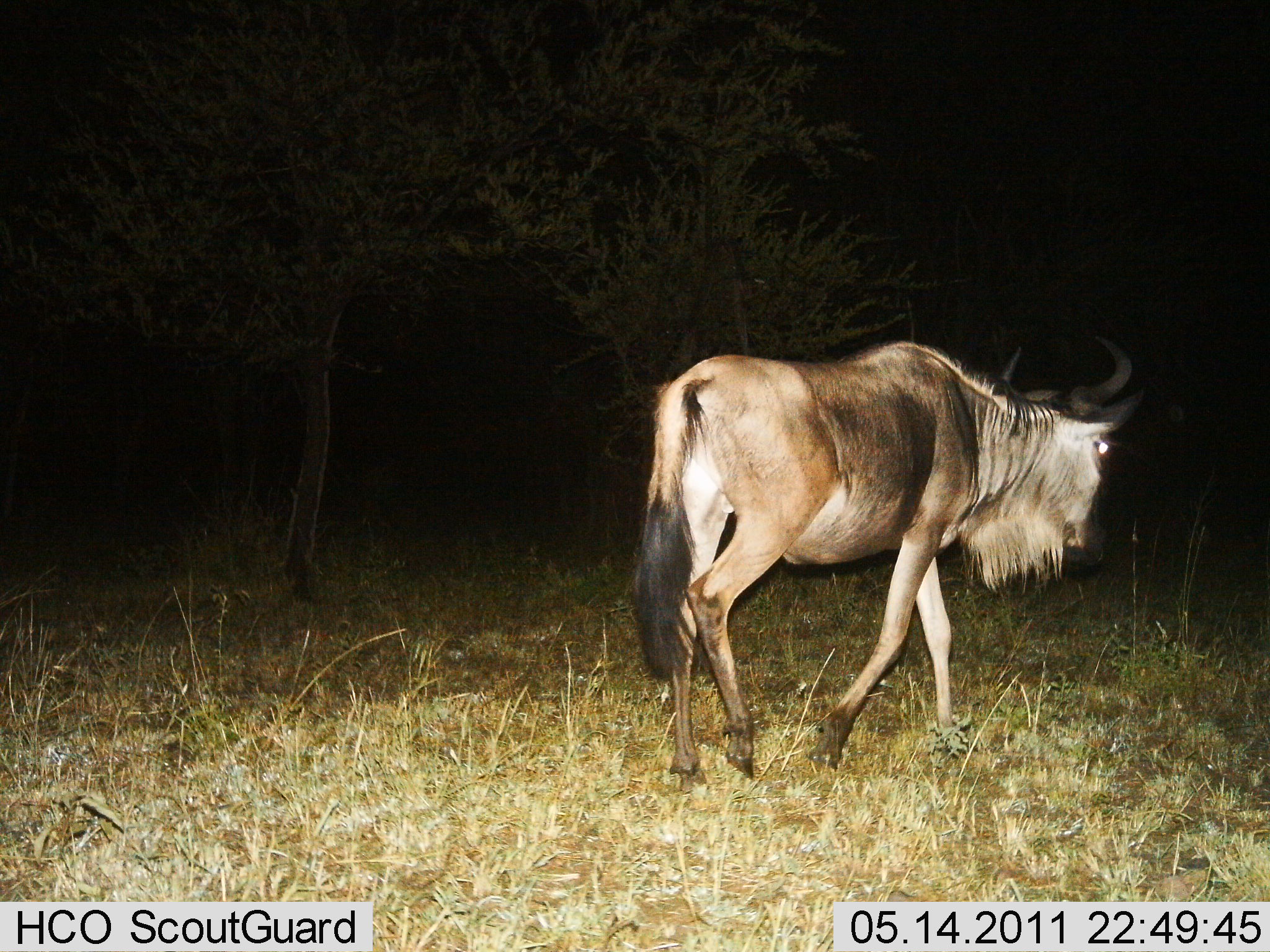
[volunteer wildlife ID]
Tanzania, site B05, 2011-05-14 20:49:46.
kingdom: Animalia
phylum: Chordata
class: Mammalia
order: Artiodactyla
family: Bovidae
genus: Connochaetes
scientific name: Connochaetes taurinus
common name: blue wildebeest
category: wildebeest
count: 1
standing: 20%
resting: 0%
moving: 90%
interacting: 0%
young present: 0%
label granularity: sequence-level